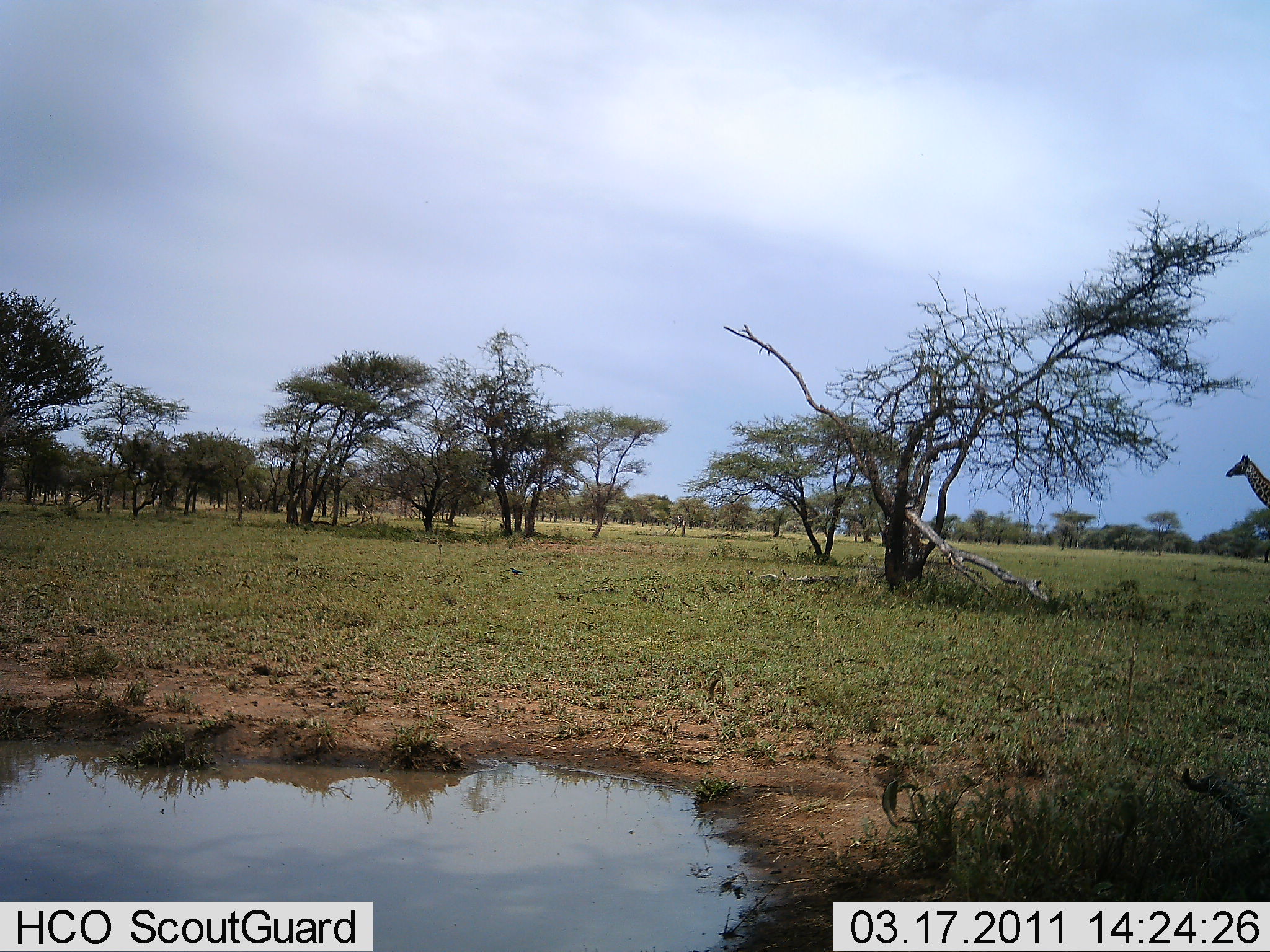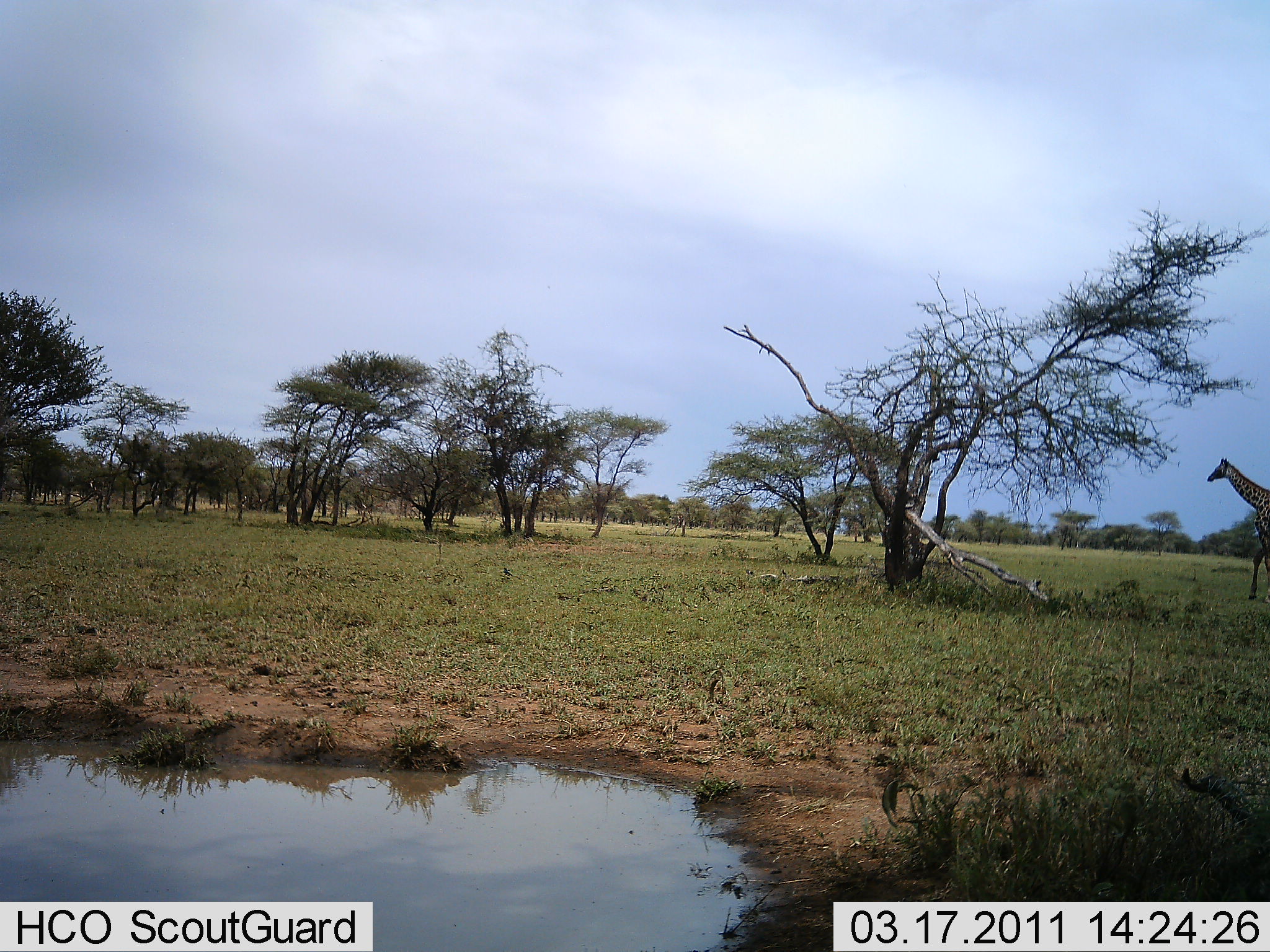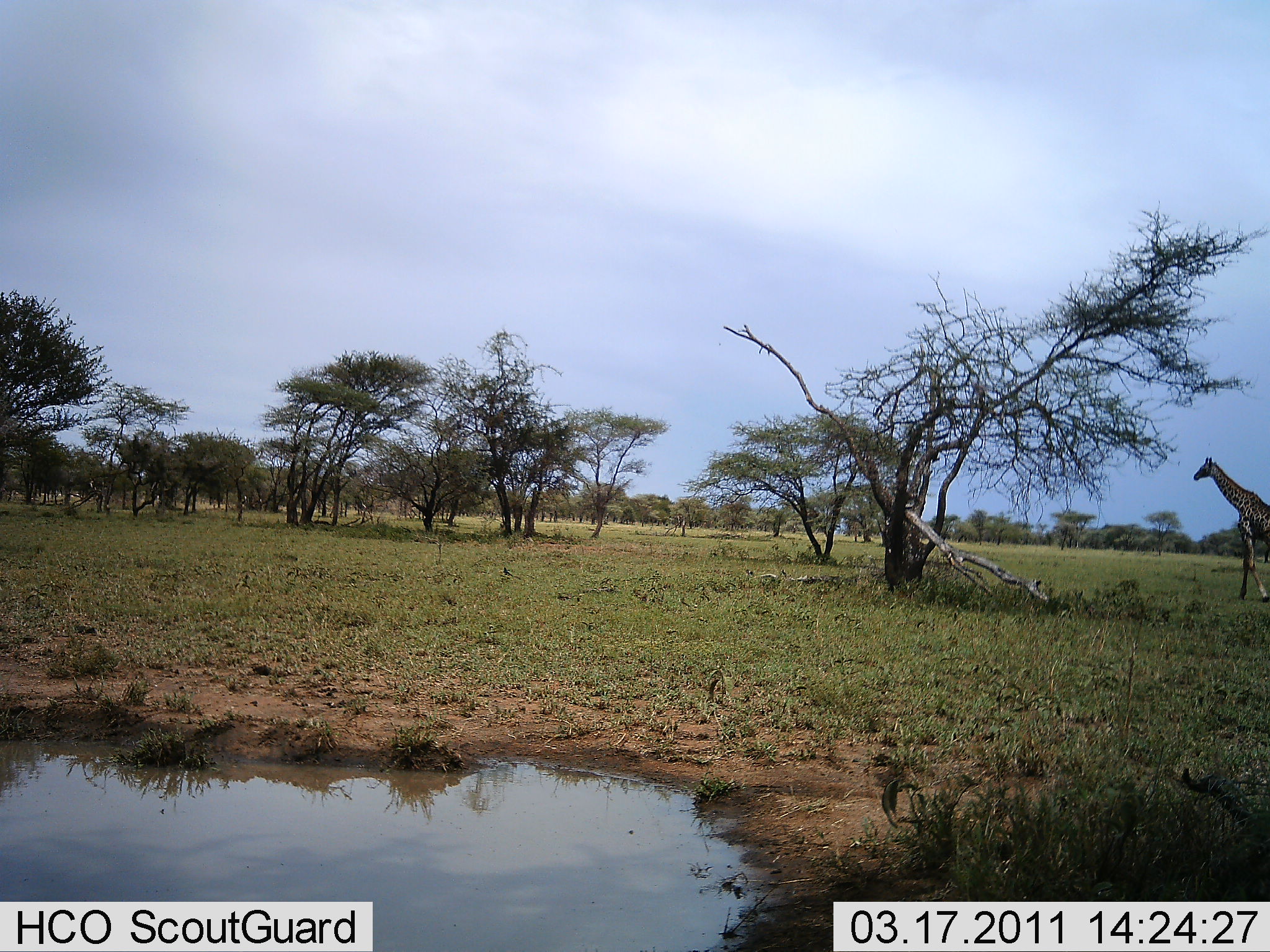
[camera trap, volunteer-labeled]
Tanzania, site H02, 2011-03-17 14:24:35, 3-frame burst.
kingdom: Animalia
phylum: Chordata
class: Mammalia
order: Artiodactyla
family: Giraffidae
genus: Giraffa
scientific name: Giraffa camelopardalis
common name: giraffe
Giraffe (Giraffa camelopardalis), count 1. Behavior (volunteer vote fractions): standing 0%, resting 0%, moving 100%, interacting 0%. Young present (vote fraction): 0%. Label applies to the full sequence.